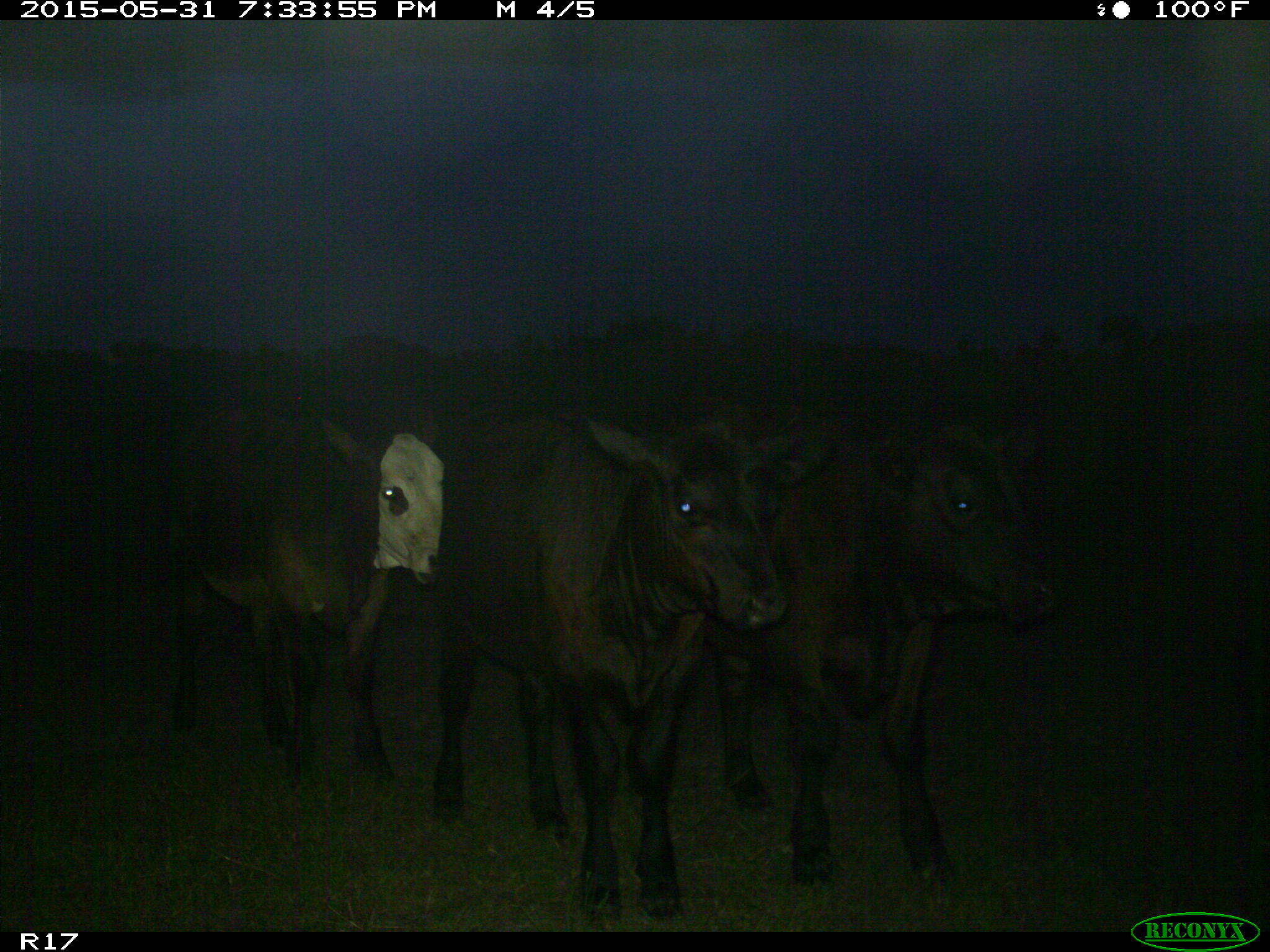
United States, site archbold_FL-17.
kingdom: Animalia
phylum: Chordata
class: Mammalia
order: Artiodactyla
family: Bovidae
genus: Bos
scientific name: Bos taurus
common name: domestic cow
Bos taurus (domestic cow).